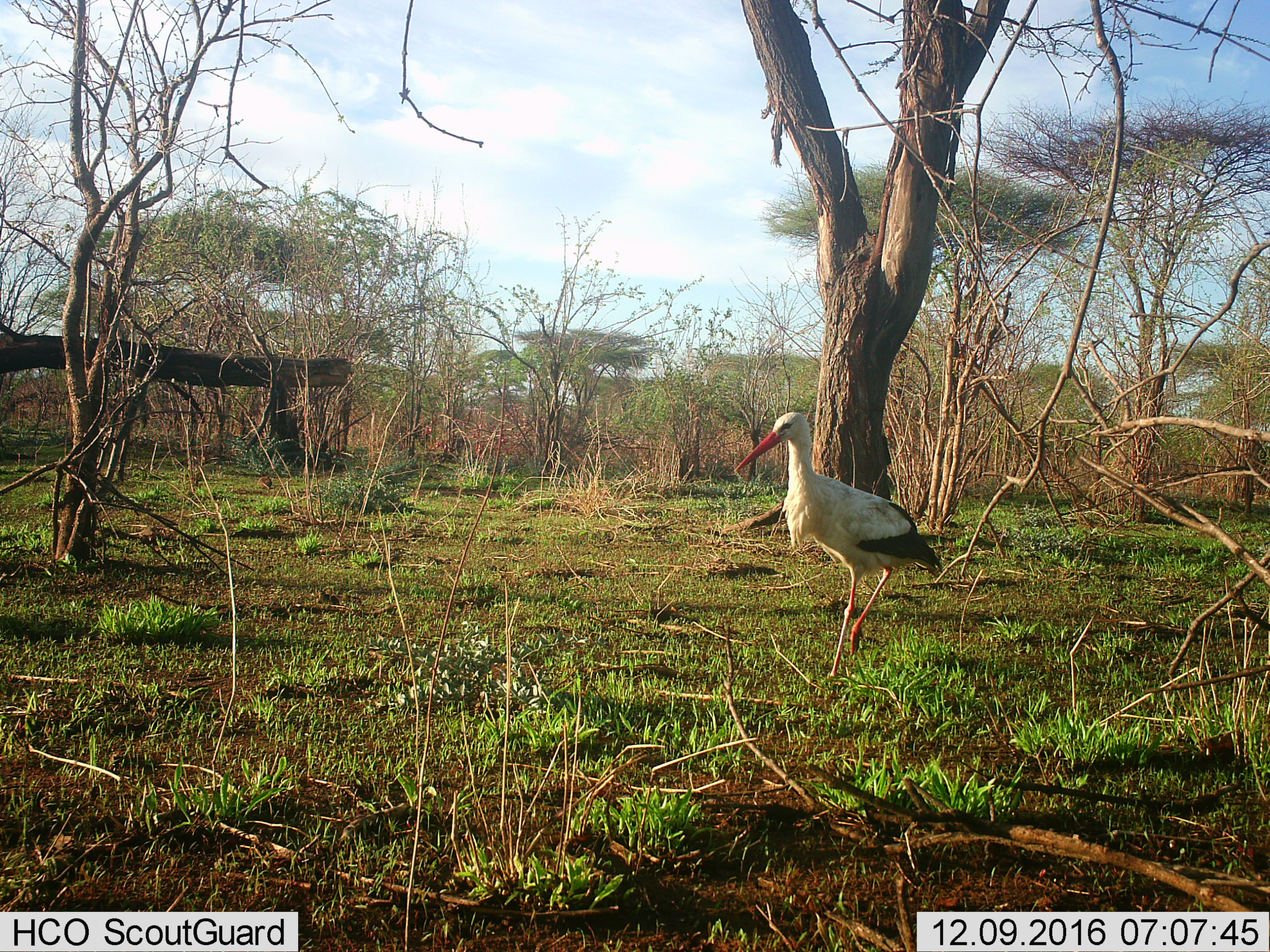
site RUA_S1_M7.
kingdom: Animalia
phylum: Chordata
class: Aves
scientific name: Aves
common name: bird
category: birdother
Birdother (bird) (Aves), count 1. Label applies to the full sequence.